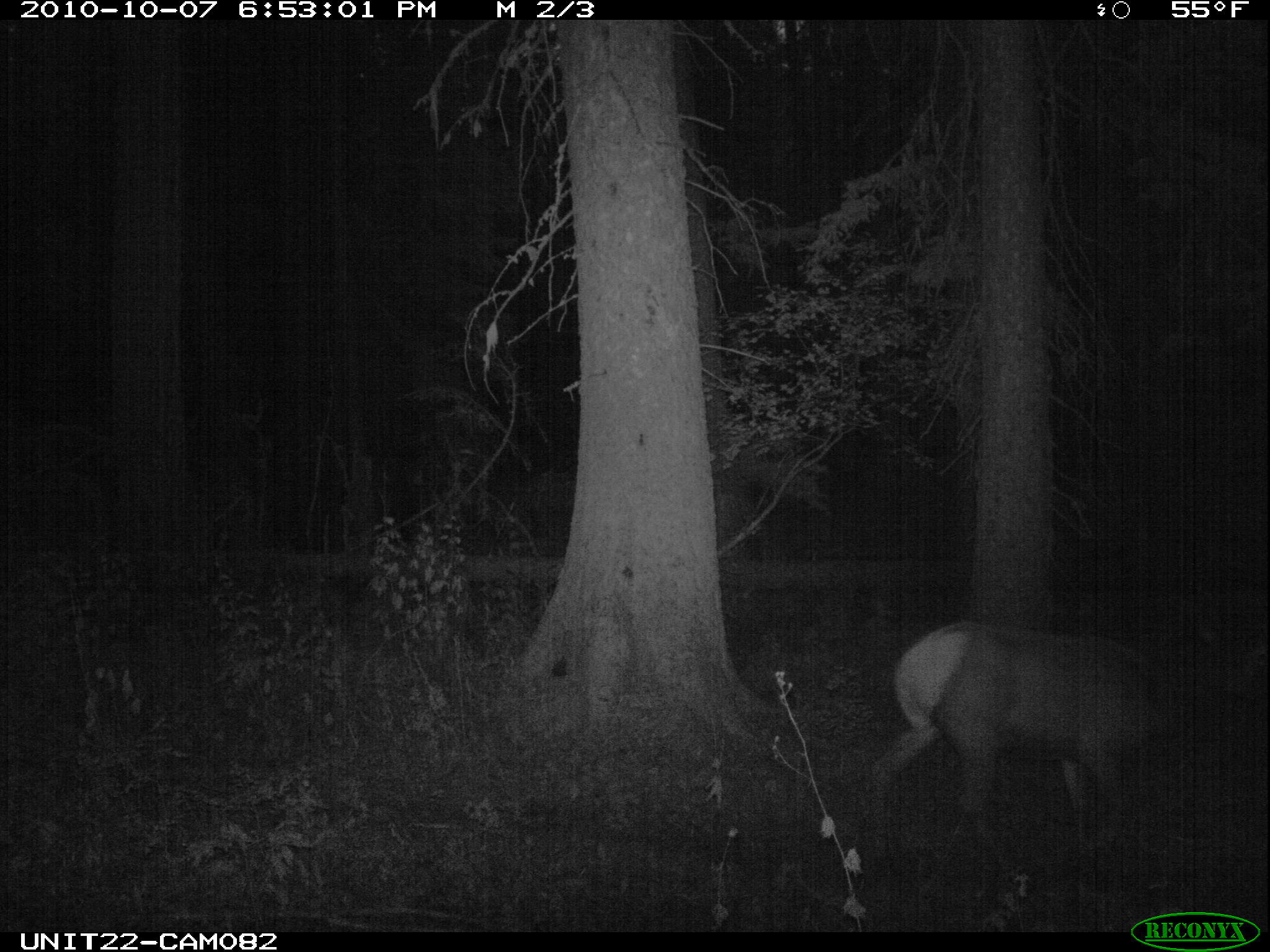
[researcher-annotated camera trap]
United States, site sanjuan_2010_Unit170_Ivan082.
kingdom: Animalia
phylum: Chordata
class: Mammalia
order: Artiodactyla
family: Cervidae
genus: Cervus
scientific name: Cervus elaphus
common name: red deer